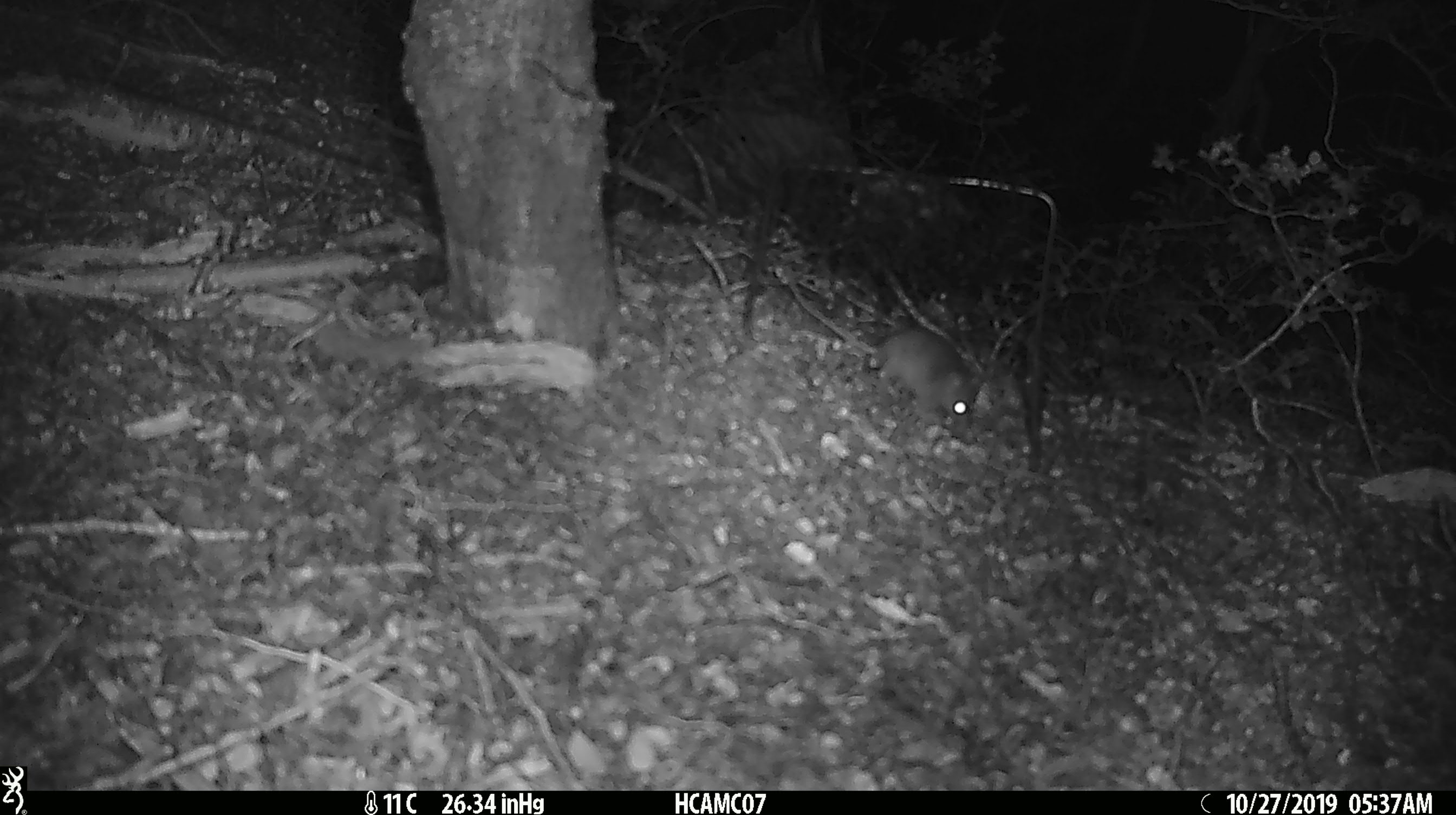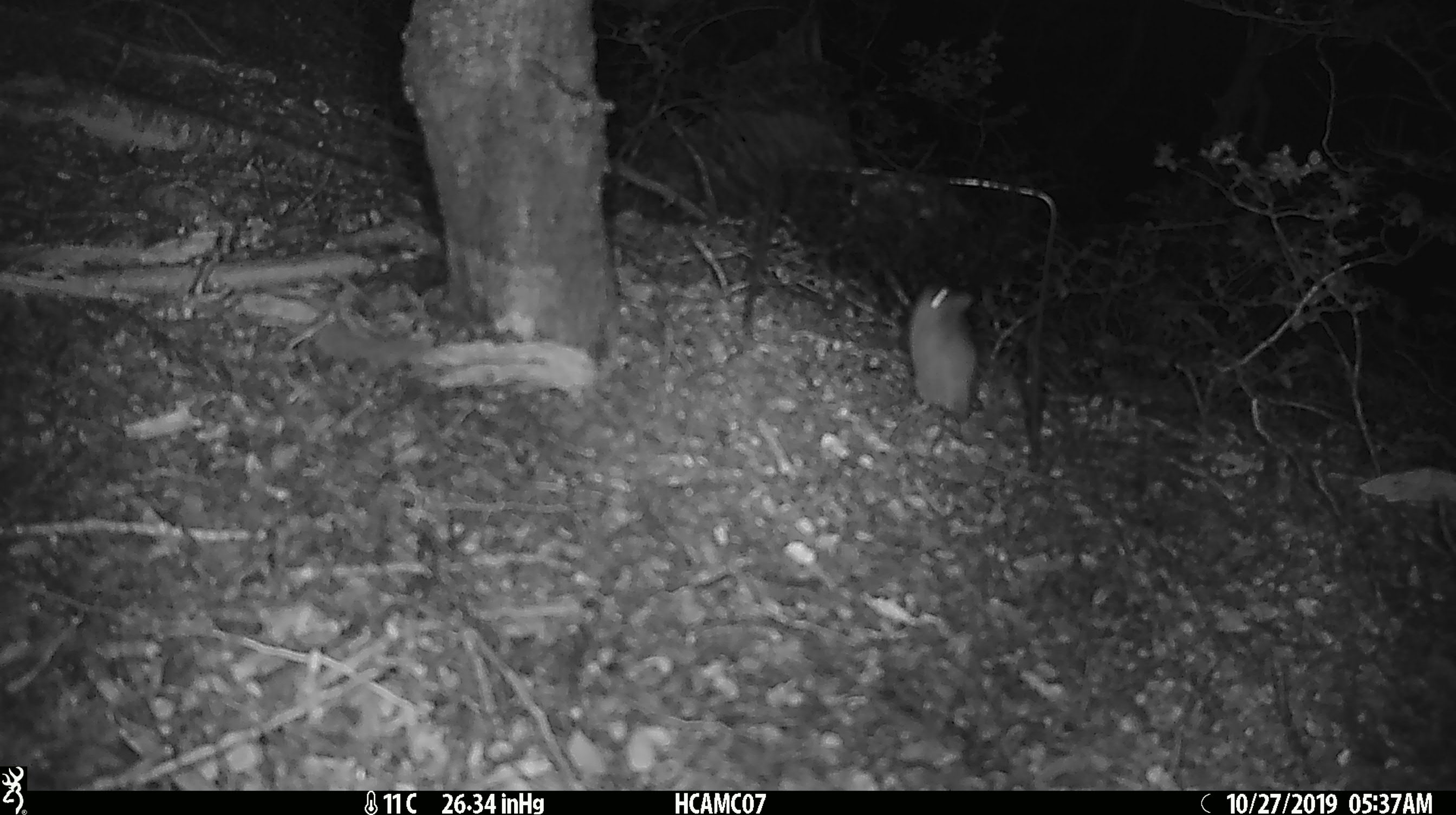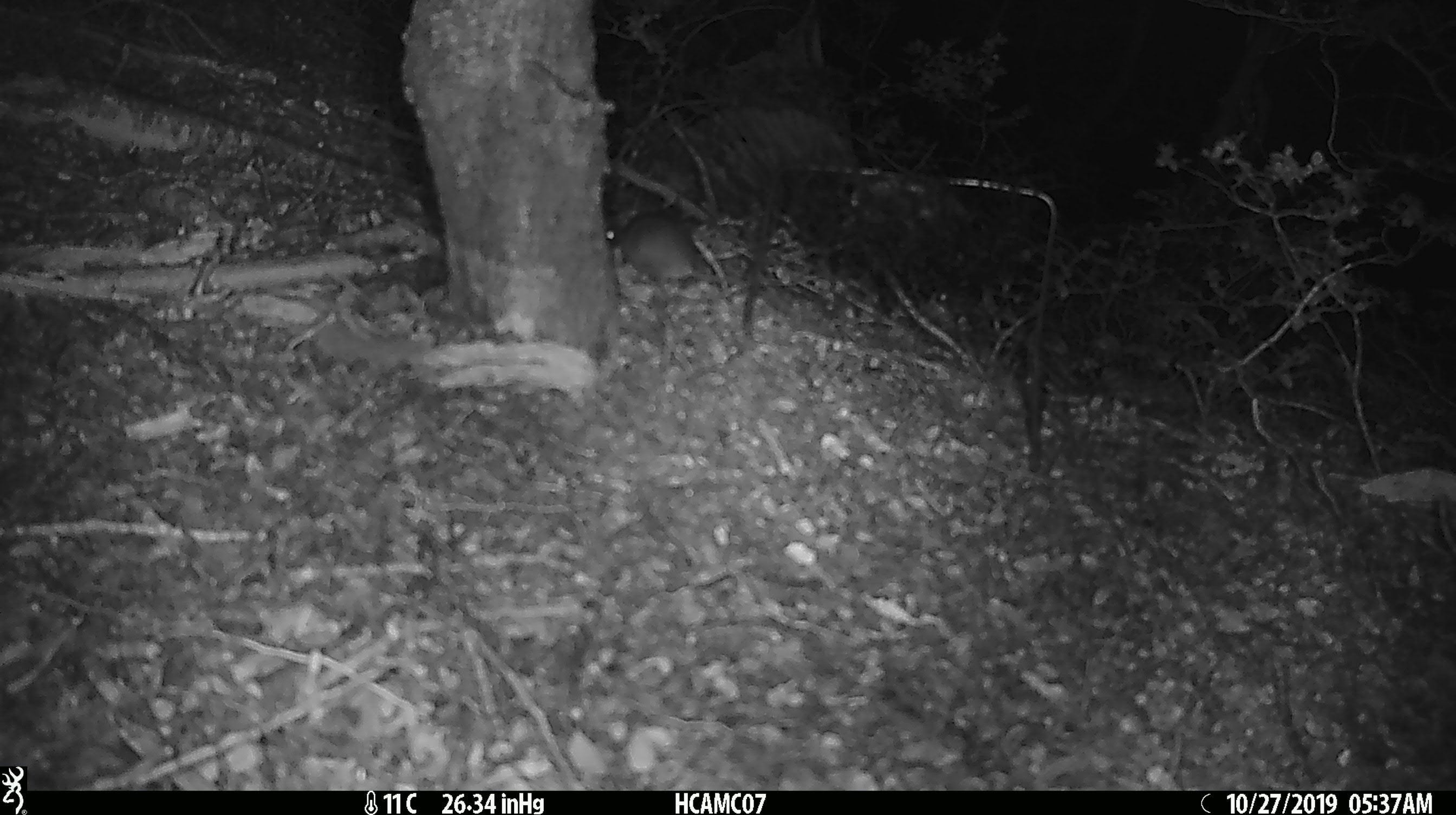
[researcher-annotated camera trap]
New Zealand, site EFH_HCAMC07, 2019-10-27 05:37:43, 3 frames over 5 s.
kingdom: Animalia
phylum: Chordata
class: Mammalia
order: Rodentia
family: Muridae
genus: Mus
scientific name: Mus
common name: mouse